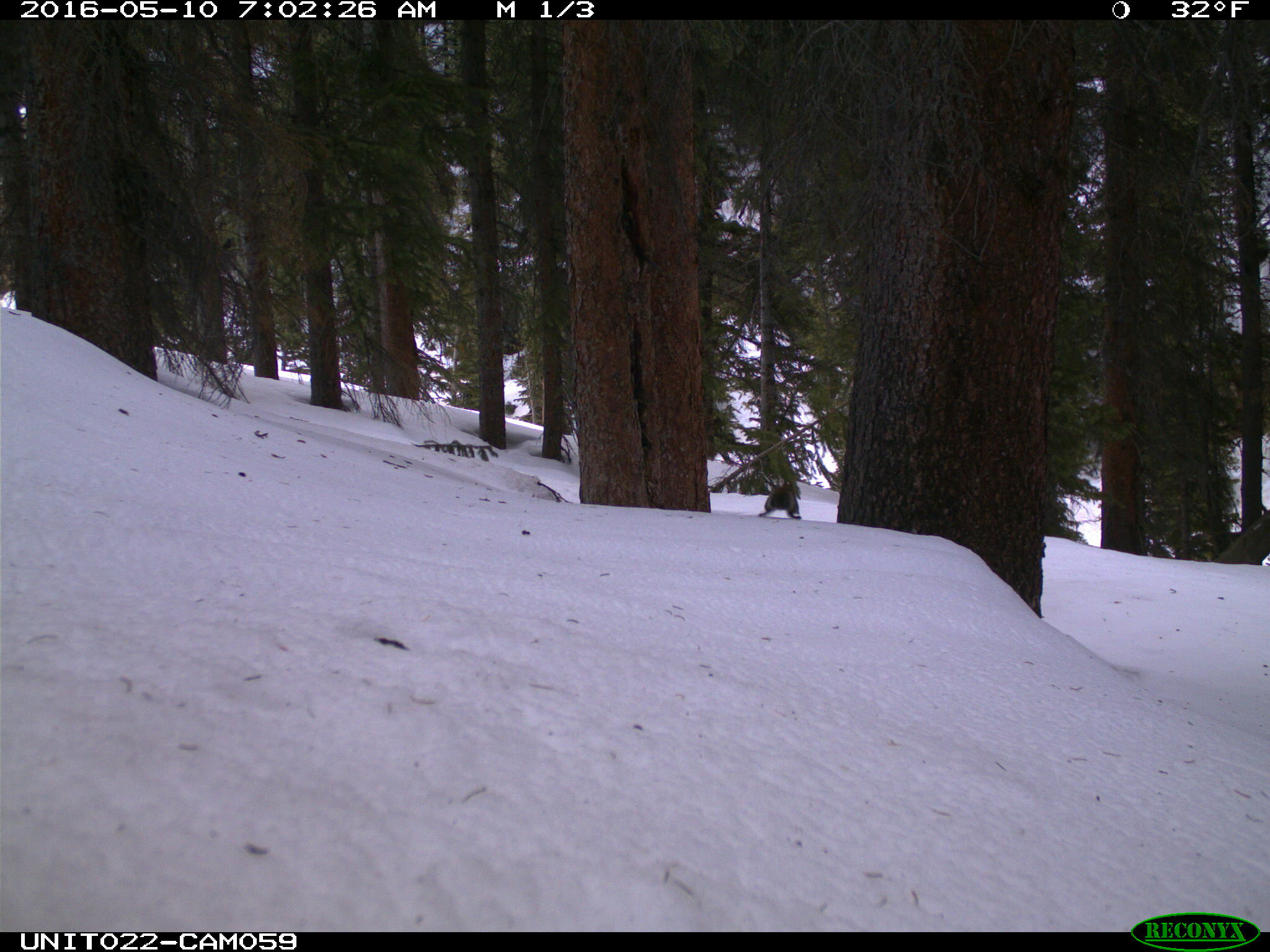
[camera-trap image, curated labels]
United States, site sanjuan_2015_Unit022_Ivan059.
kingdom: Animalia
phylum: Chordata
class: Mammalia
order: Rodentia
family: Sciuridae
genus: Tamiasciurus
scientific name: Tamiasciurus hudsonicus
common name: american red squirrel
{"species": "Tamiasciurus hudsonicus (american red squirrel)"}